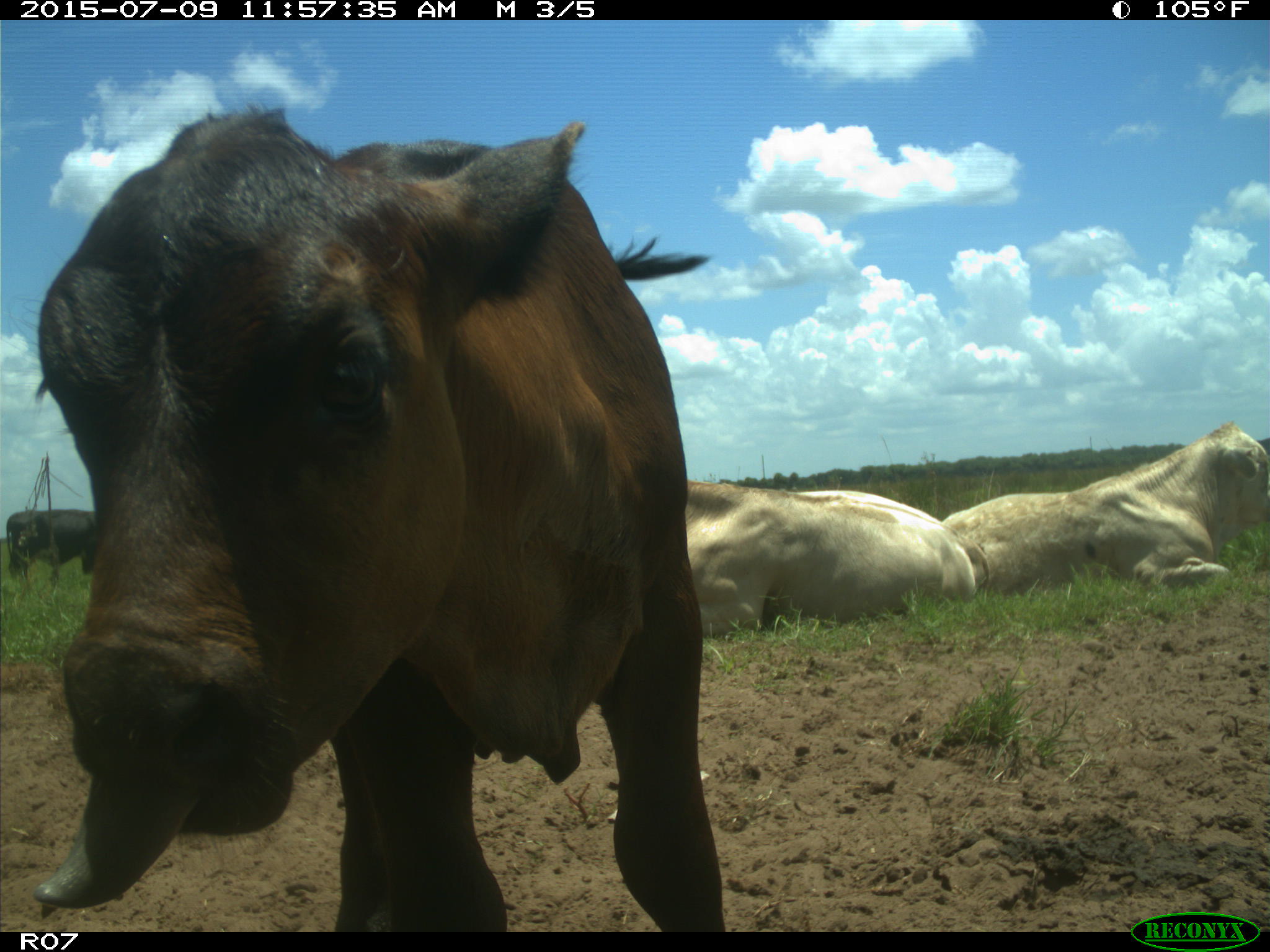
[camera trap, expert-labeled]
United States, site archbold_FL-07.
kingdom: Animalia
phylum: Chordata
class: Mammalia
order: Artiodactyla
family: Bovidae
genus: Bos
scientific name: Bos taurus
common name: domestic cow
Bos taurus (domestic cow).